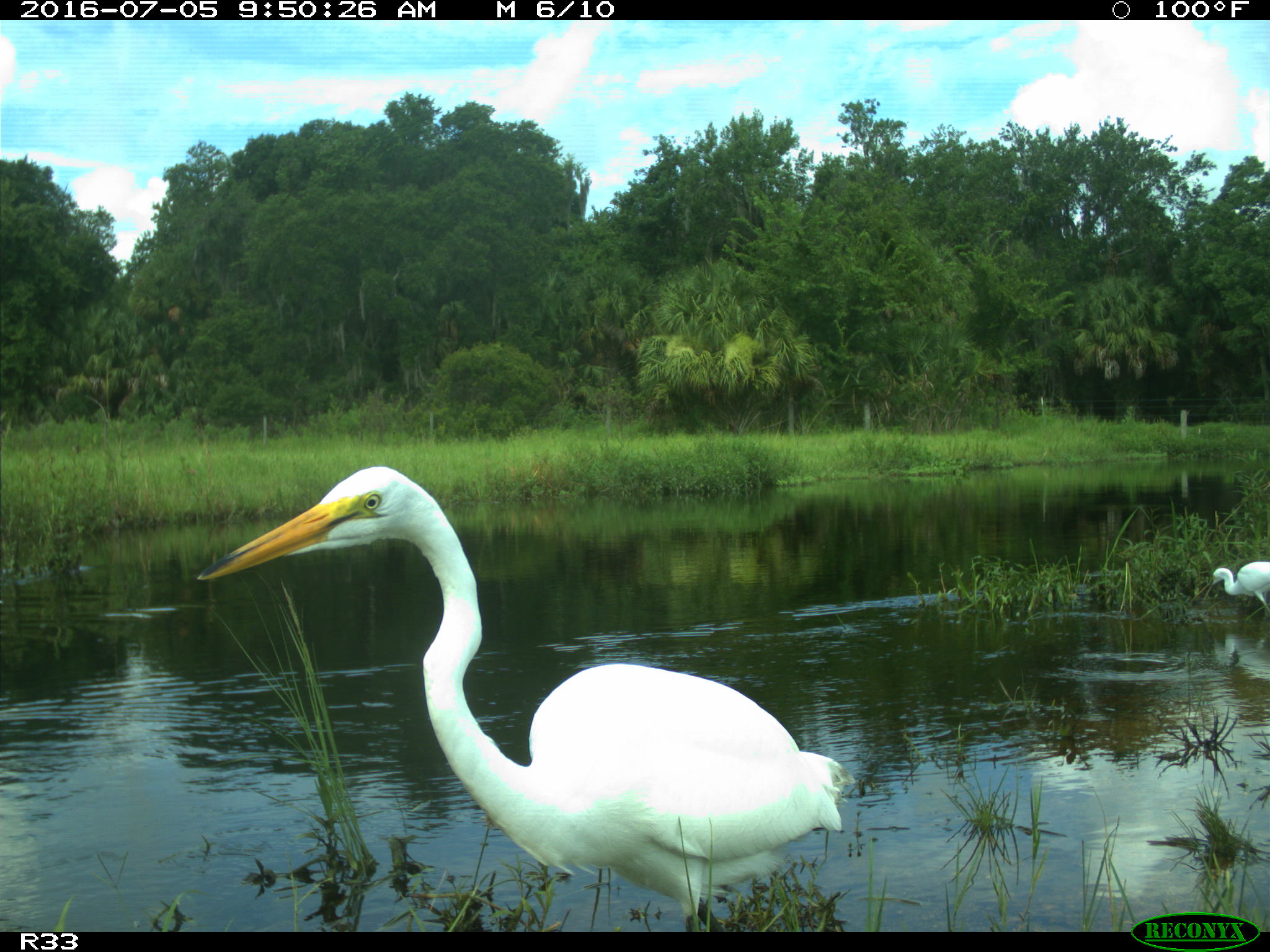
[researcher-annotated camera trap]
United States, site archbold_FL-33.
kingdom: Animalia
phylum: Chordata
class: Aves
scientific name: Aves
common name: birds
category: unidentified bird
Unidentified bird (birds) (Aves).